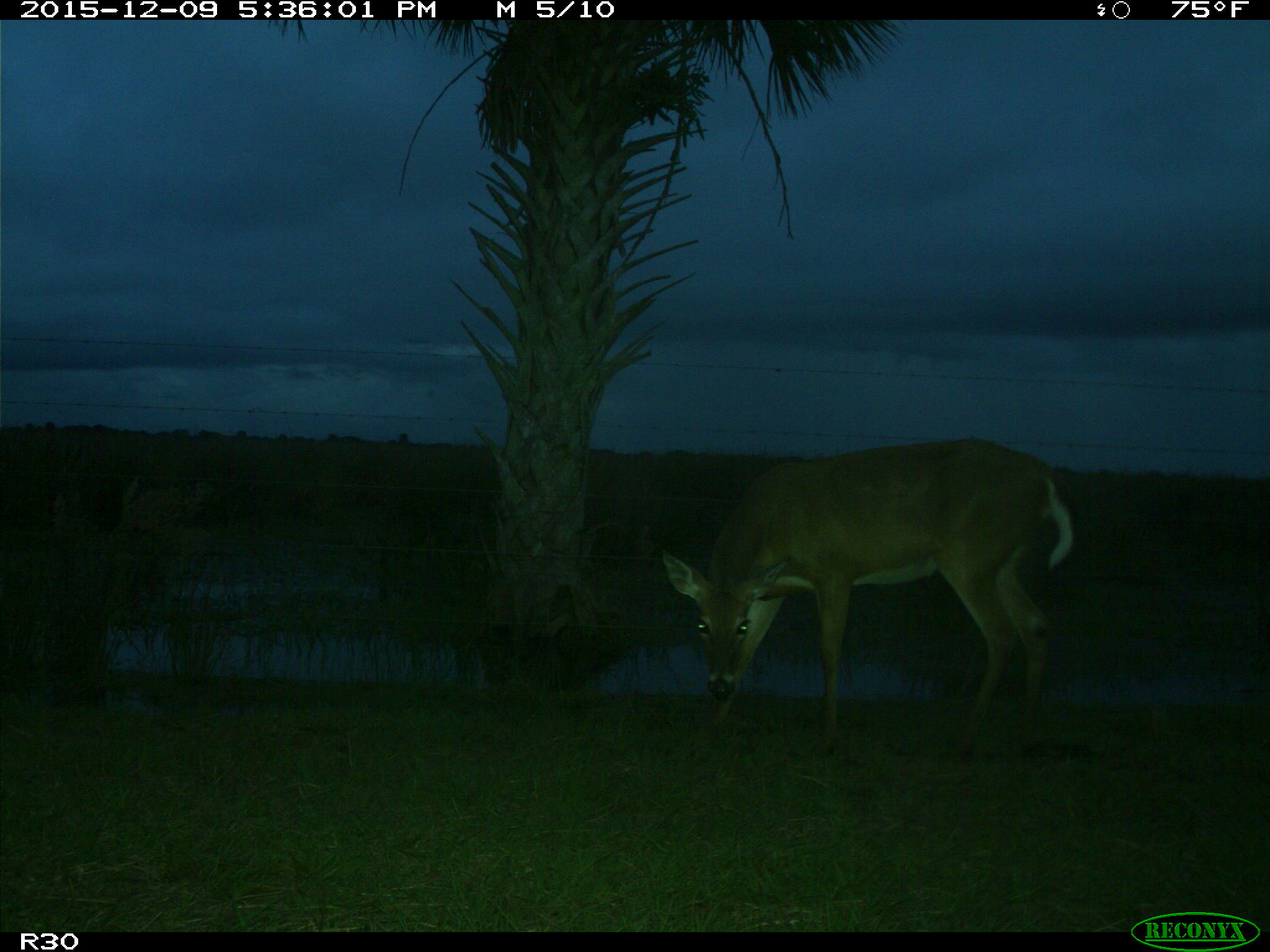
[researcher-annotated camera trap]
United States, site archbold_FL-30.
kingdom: Animalia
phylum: Chordata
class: Mammalia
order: Artiodactyla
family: Cervidae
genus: Odocoileus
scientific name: Odocoileus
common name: deer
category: unidentified deer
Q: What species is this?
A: Unidentified deer (deer) (Odocoileus).